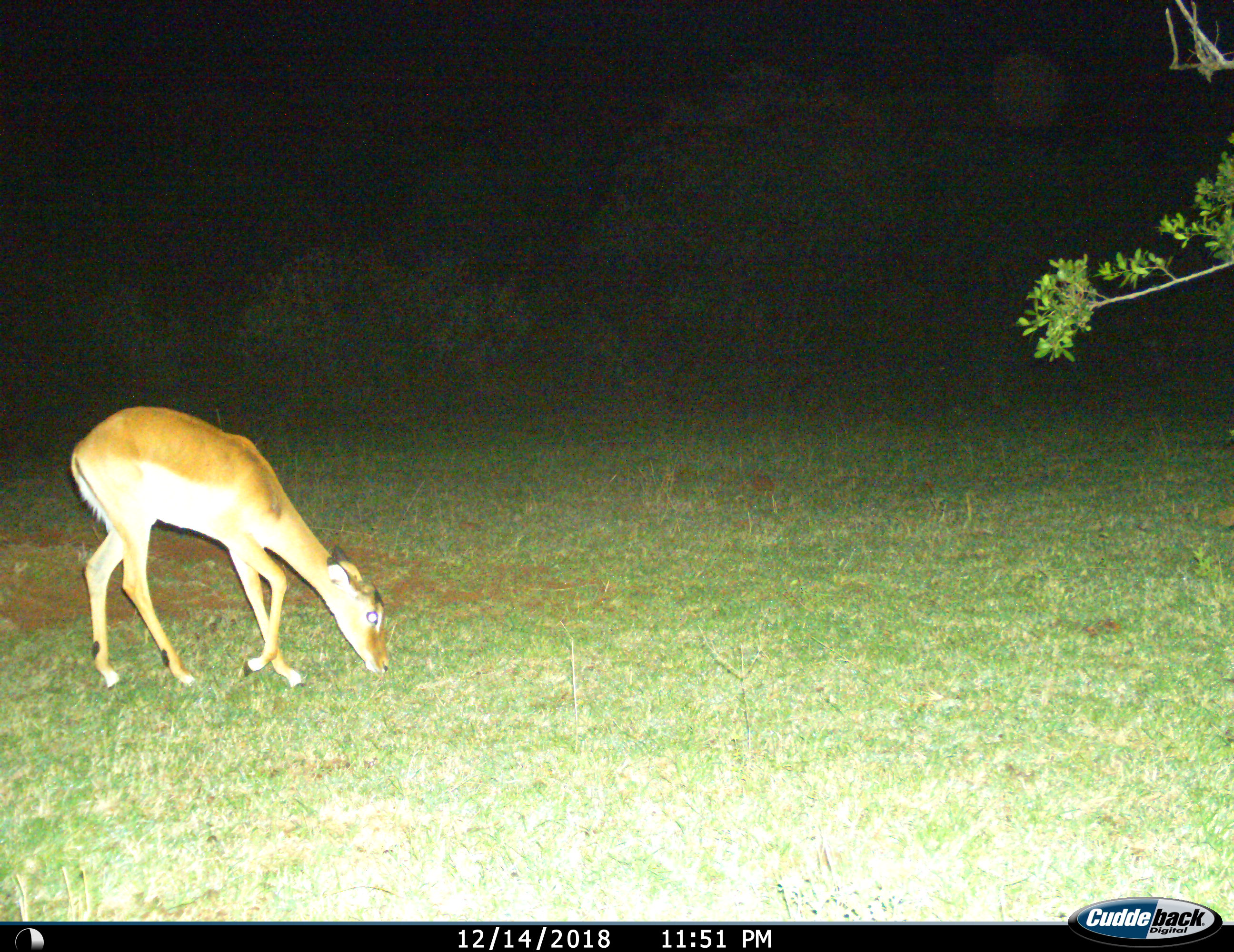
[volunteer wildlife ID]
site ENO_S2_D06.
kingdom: Animalia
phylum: Chordata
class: Mammalia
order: Artiodactyla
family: Bovidae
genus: Aepyceros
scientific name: Aepyceros melampus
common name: impala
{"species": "impala (Aepyceros melampus)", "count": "1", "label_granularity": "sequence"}